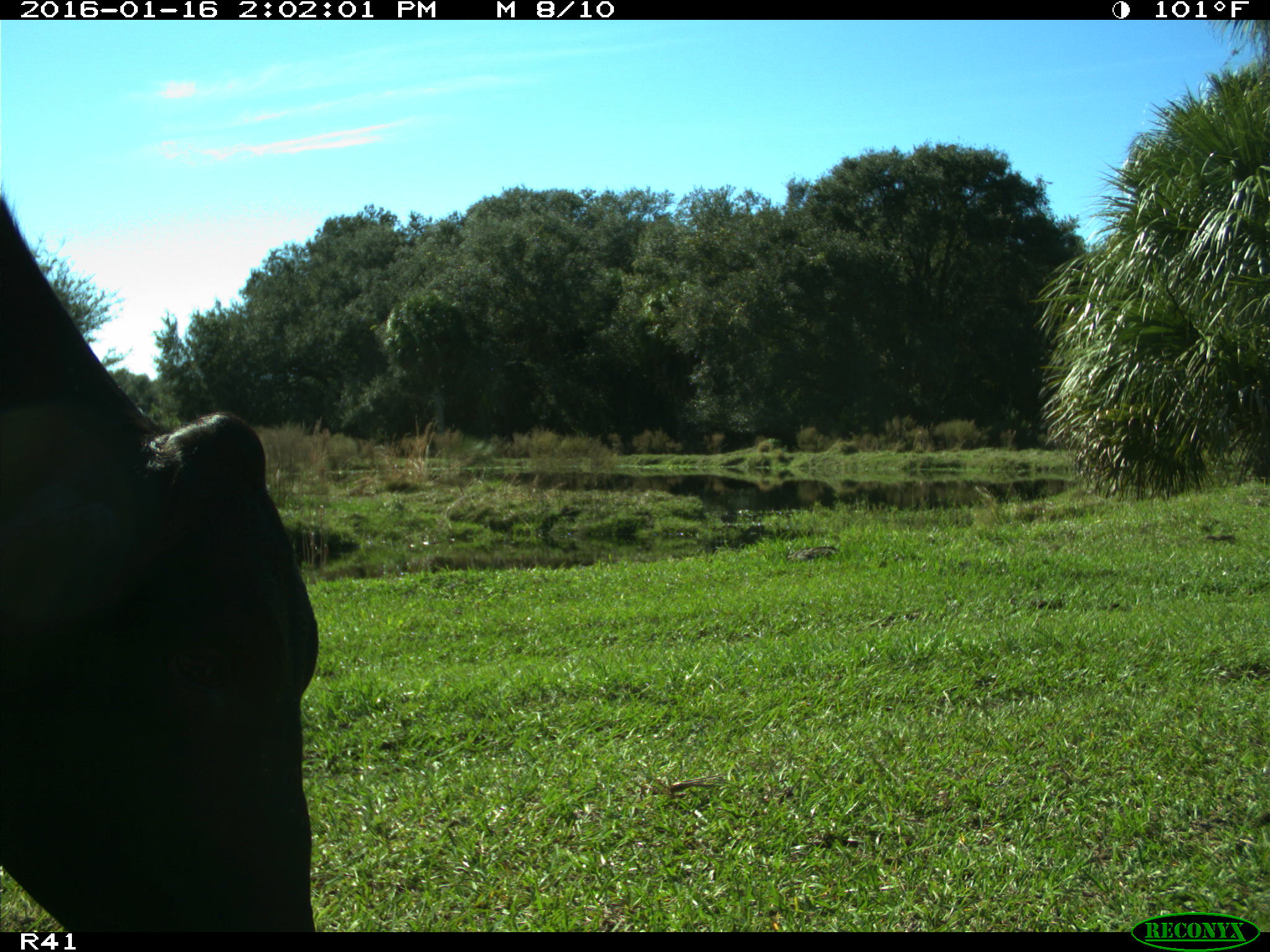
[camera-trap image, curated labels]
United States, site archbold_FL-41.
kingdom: Animalia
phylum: Chordata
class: Mammalia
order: Artiodactyla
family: Bovidae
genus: Bos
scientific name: Bos taurus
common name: domestic cow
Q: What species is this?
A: Bos taurus (domestic cow).